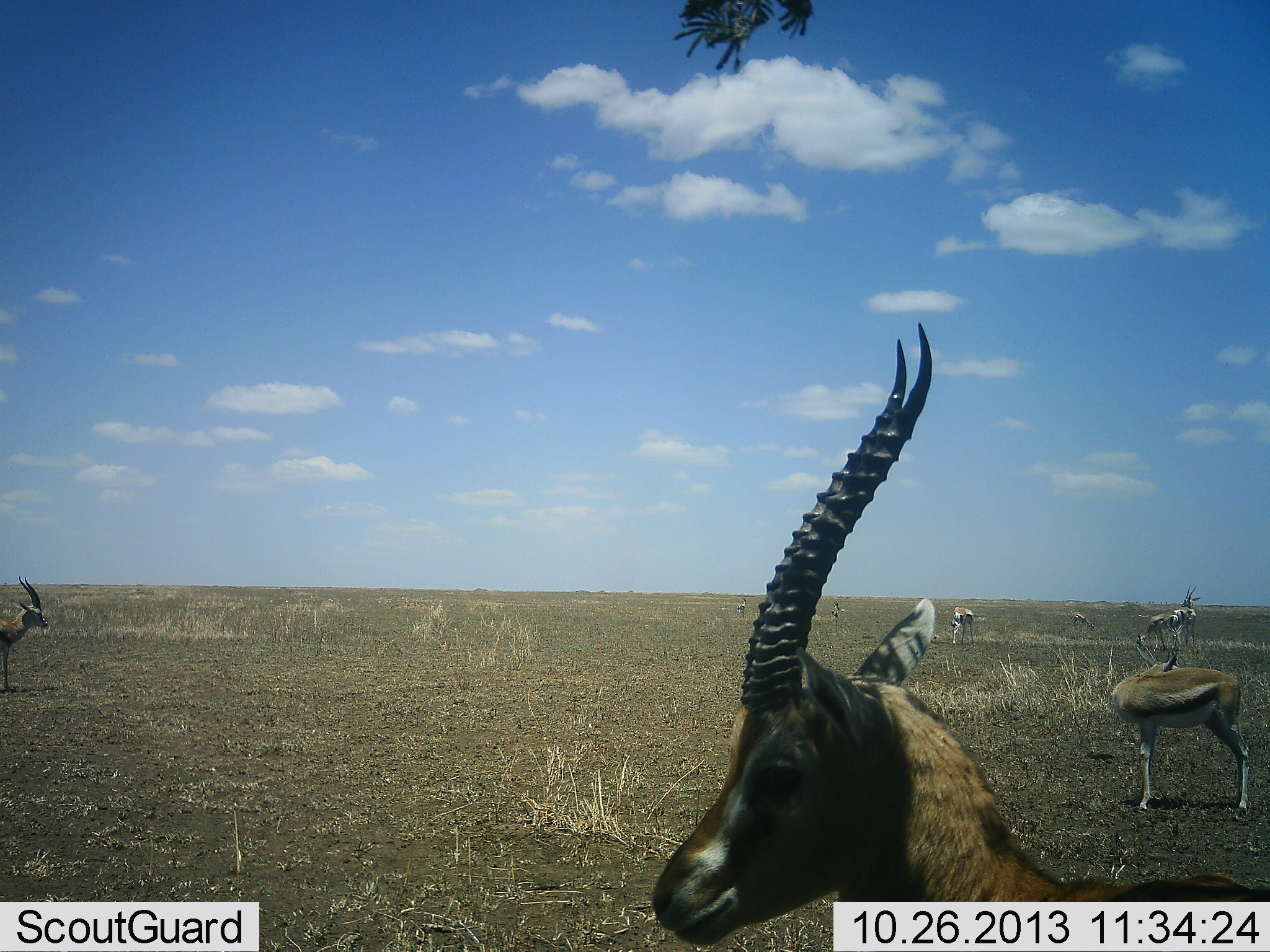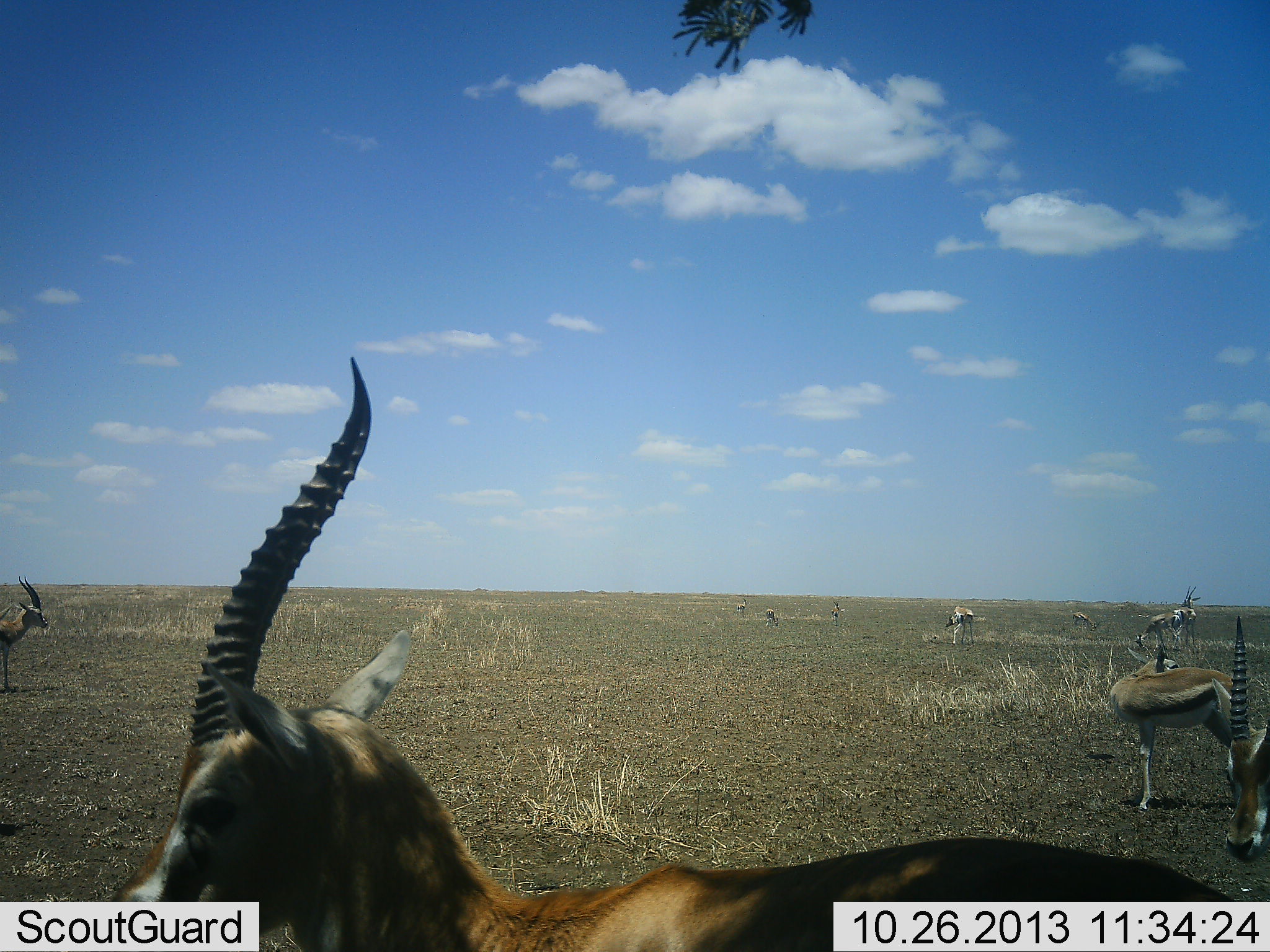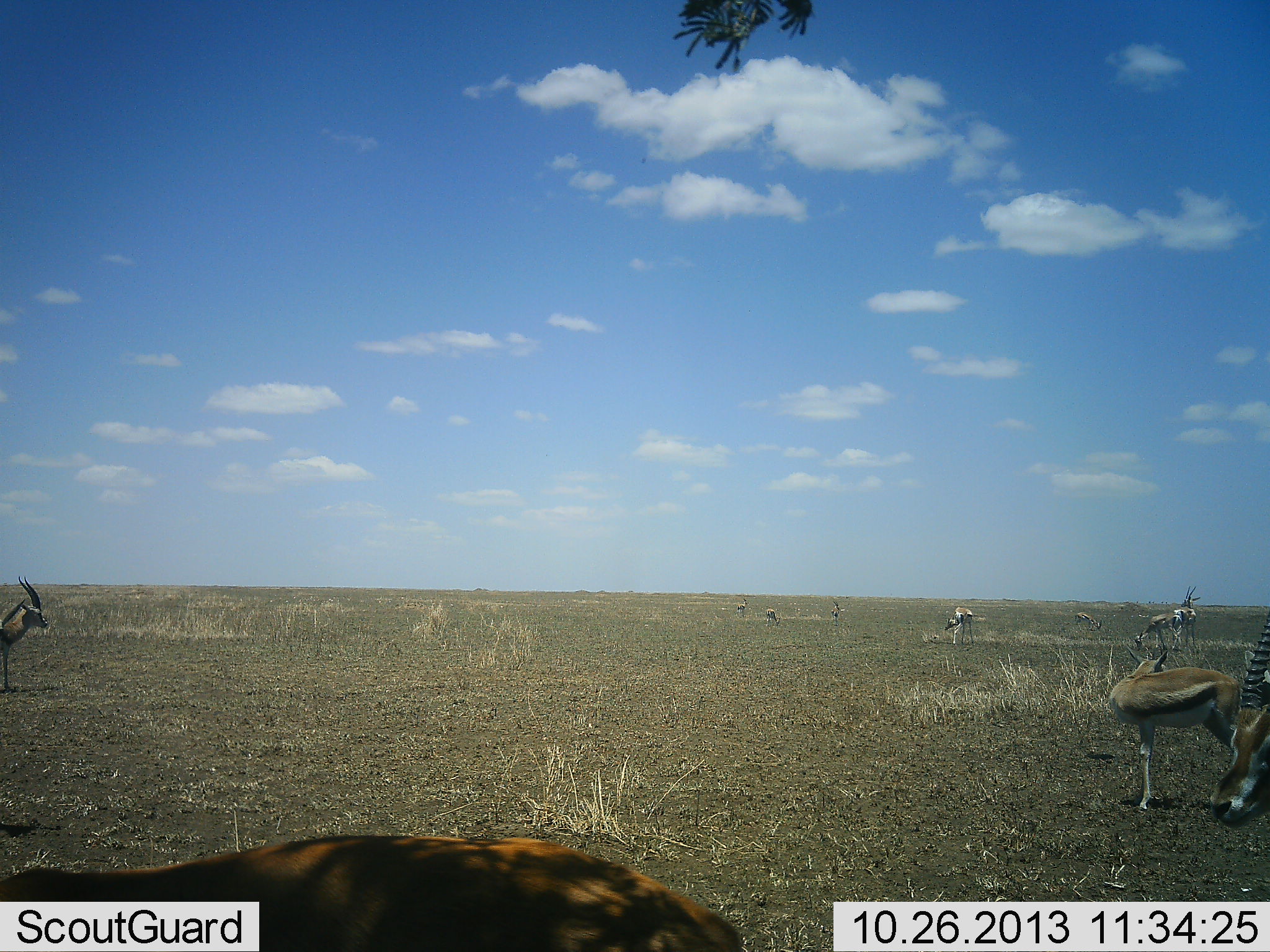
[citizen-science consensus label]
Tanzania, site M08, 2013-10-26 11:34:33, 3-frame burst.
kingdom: Animalia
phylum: Chordata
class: Mammalia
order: Artiodactyla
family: Bovidae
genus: Eudorcas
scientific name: Eudorcas thomsonii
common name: thomson's gazelle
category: gazellethomsons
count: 11-50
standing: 95%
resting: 0%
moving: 47%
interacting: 0%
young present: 0%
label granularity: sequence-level